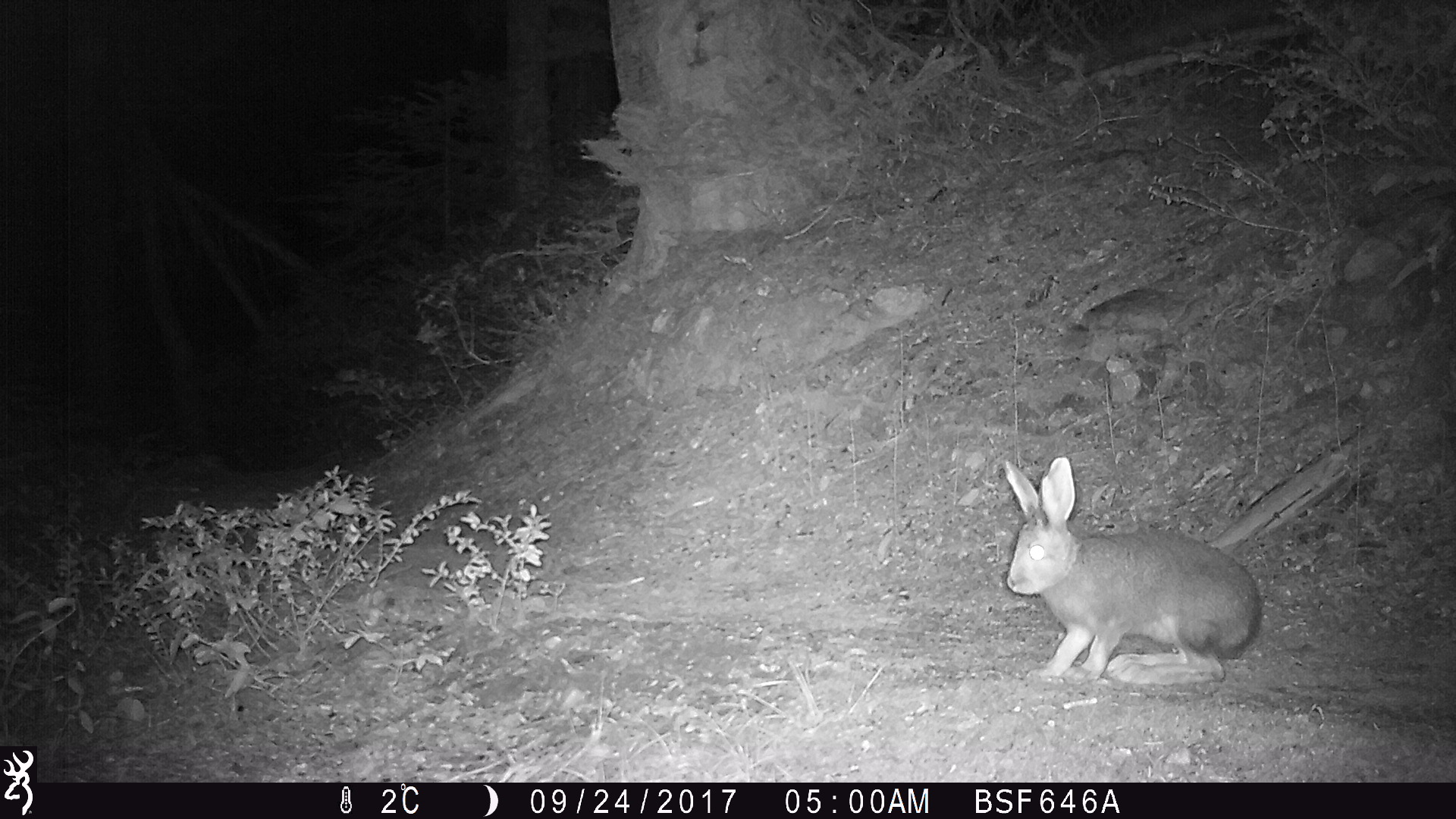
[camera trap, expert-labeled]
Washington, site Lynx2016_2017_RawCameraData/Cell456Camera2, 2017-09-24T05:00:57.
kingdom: Animalia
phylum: Chordata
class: Mammalia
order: Lagomorpha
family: Leporidae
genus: Lepus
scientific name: Lepus americanus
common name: snowshoe hare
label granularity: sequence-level